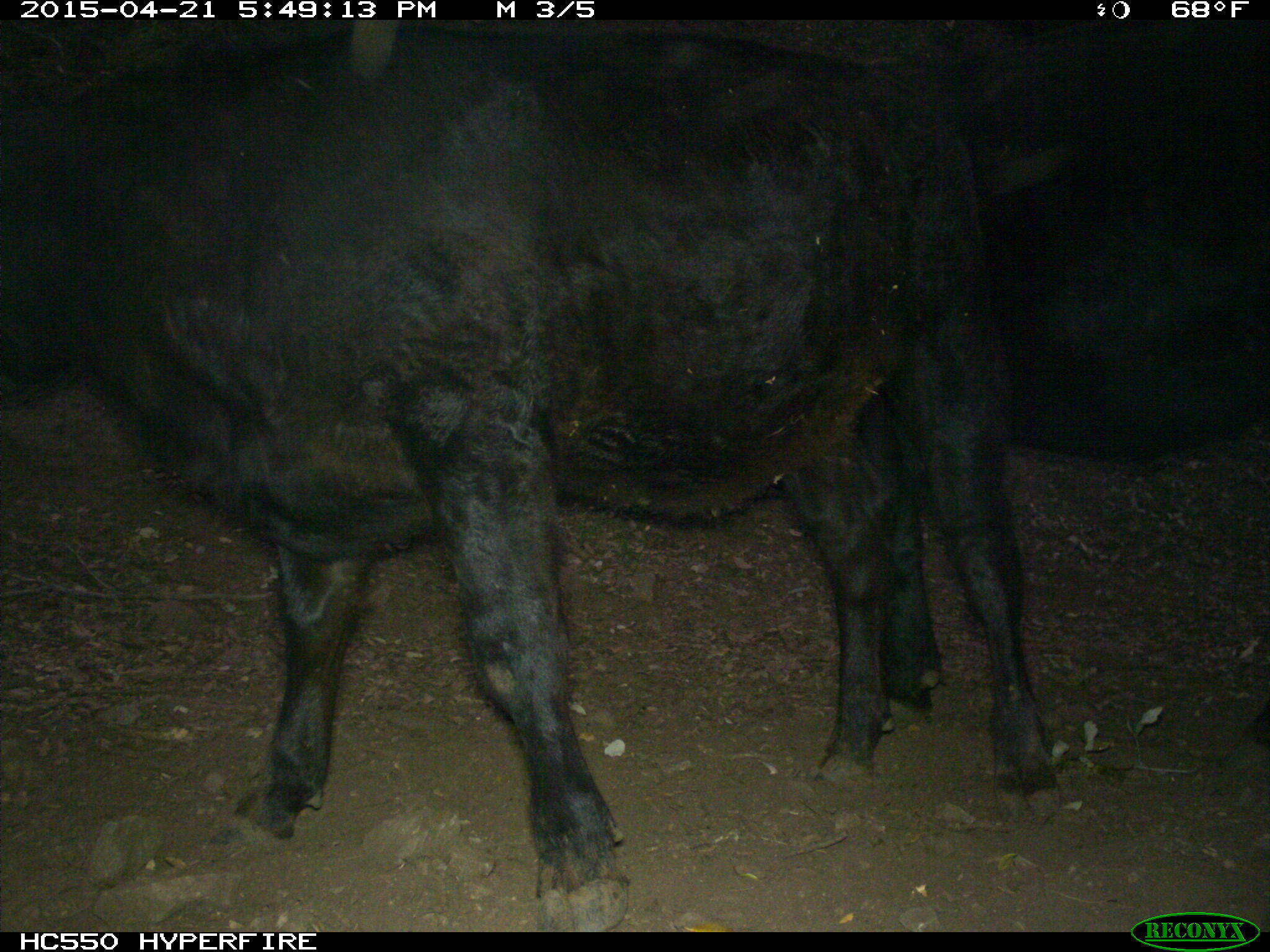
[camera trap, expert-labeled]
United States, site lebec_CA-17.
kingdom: Animalia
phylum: Chordata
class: Mammalia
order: Artiodactyla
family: Bovidae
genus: Bos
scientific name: Bos taurus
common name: domestic cow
Bos taurus (domestic cow).